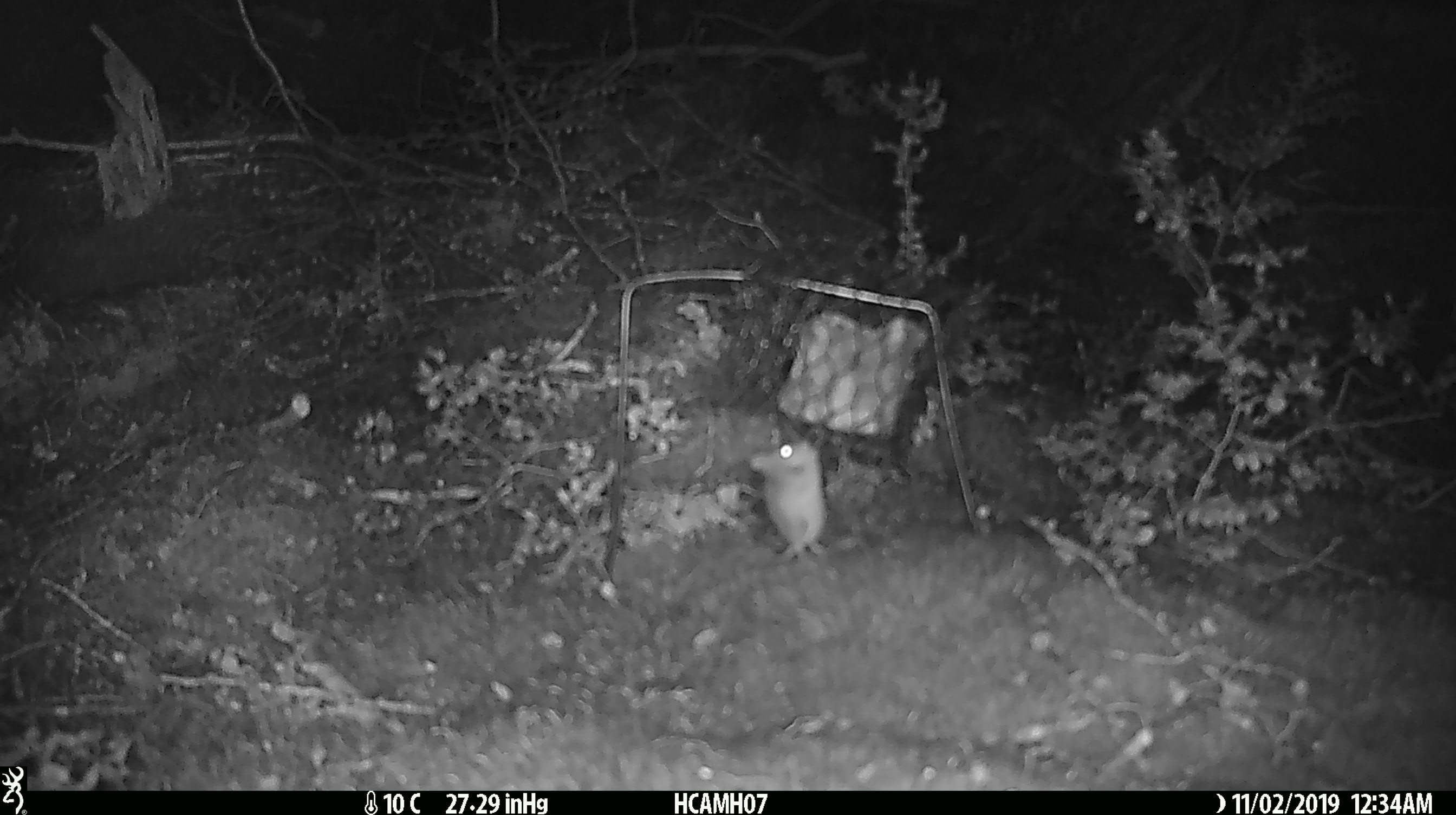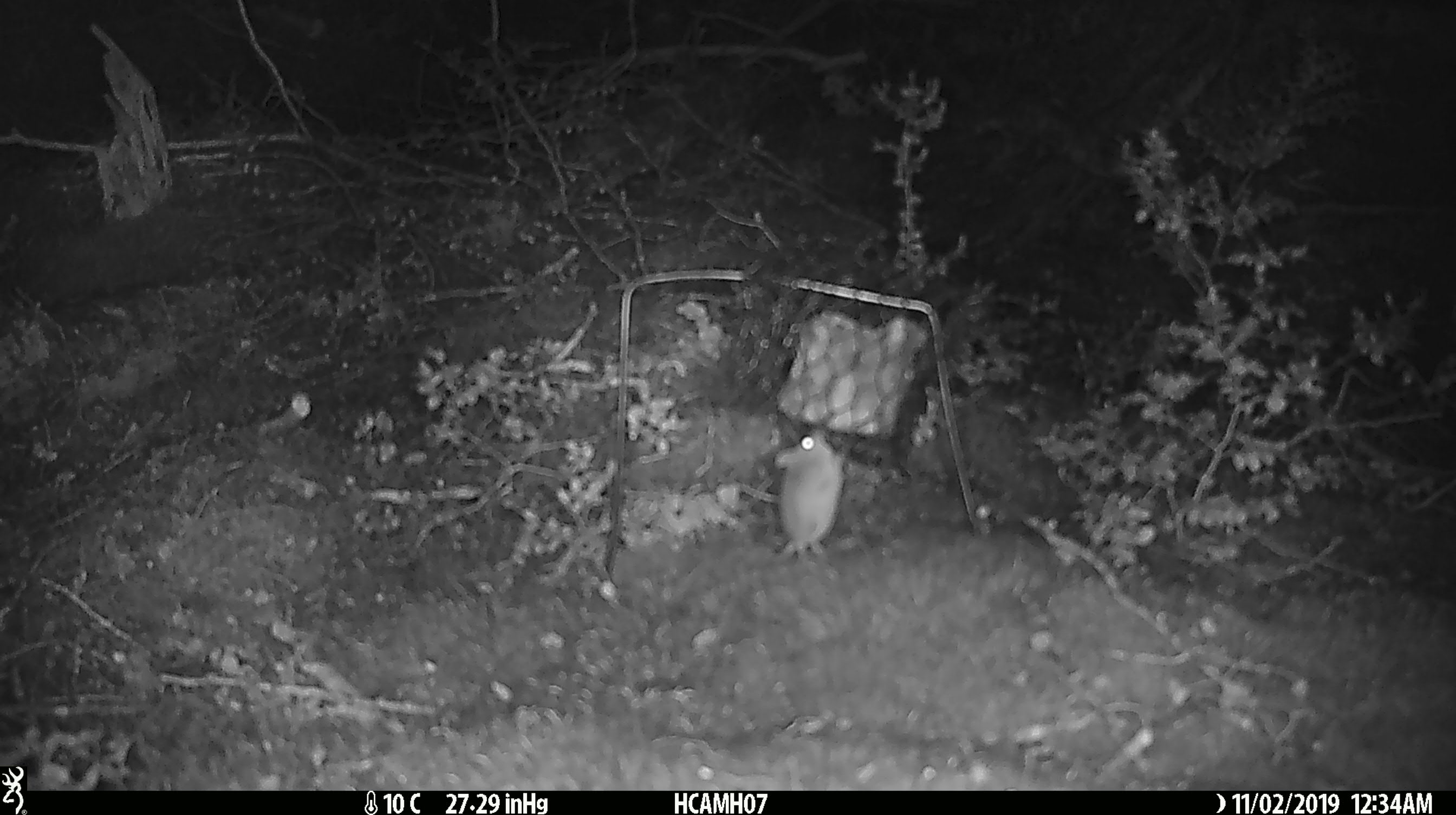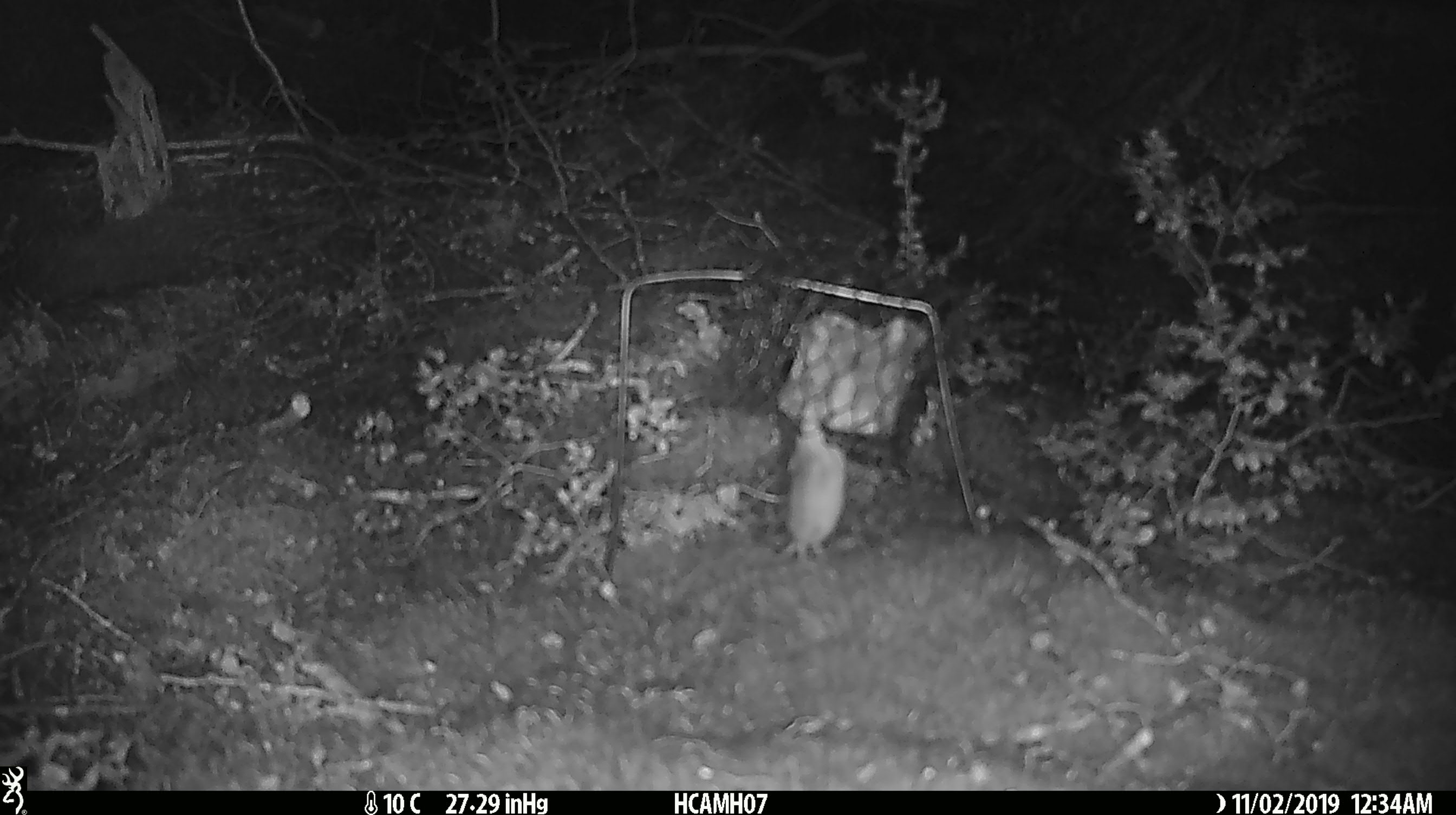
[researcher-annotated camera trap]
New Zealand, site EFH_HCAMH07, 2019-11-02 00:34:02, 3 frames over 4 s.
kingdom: Animalia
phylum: Chordata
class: Mammalia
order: Rodentia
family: Muridae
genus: Mus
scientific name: Mus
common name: mouse